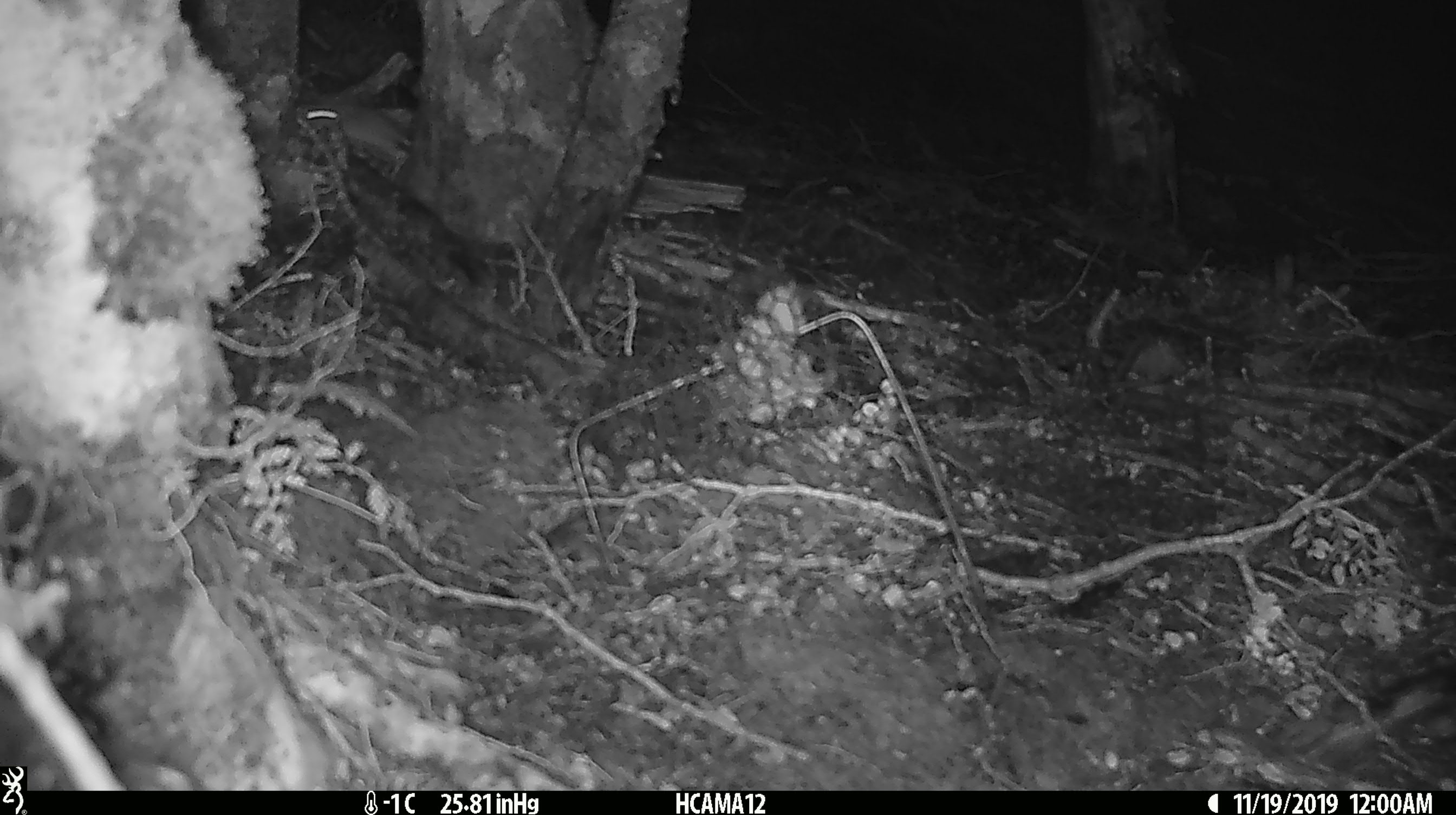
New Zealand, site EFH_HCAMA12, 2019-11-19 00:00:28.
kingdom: Animalia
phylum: Chordata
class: Mammalia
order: Rodentia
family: Muridae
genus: Mus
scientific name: Mus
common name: mouse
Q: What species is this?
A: Mouse (Mus).